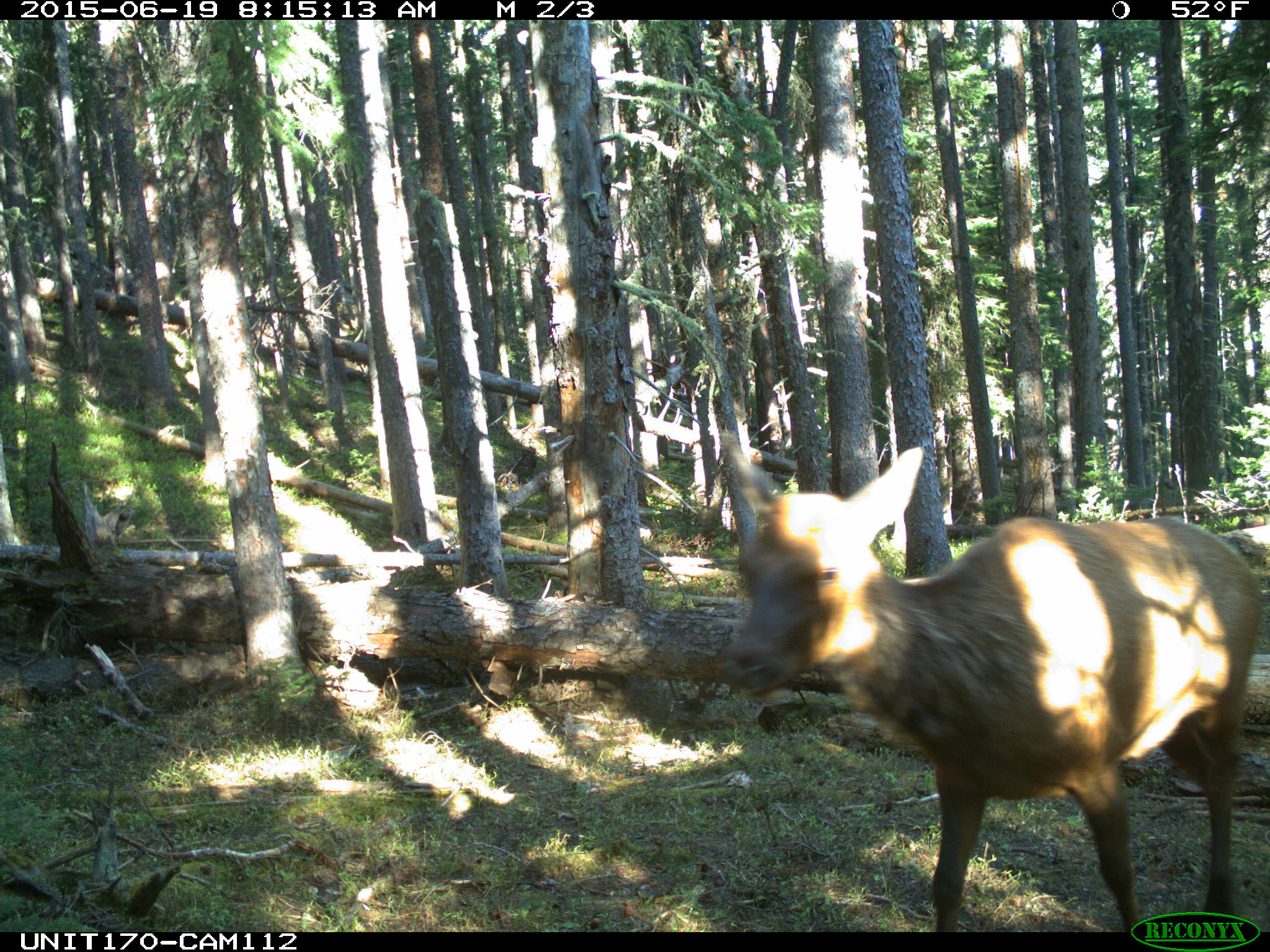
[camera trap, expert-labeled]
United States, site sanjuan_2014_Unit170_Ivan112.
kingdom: Animalia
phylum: Chordata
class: Mammalia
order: Artiodactyla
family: Cervidae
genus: Cervus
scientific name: Cervus elaphus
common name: red deer